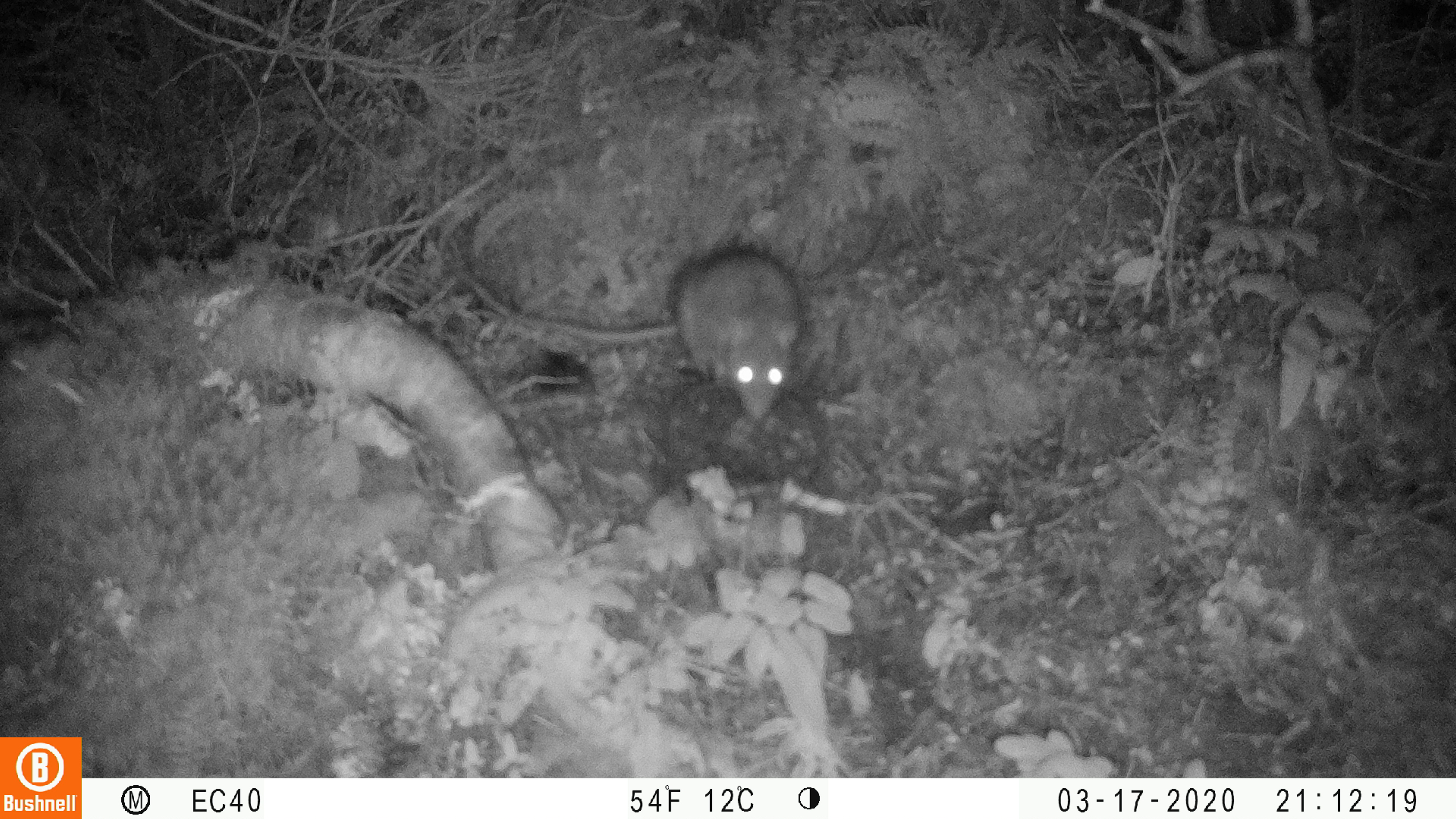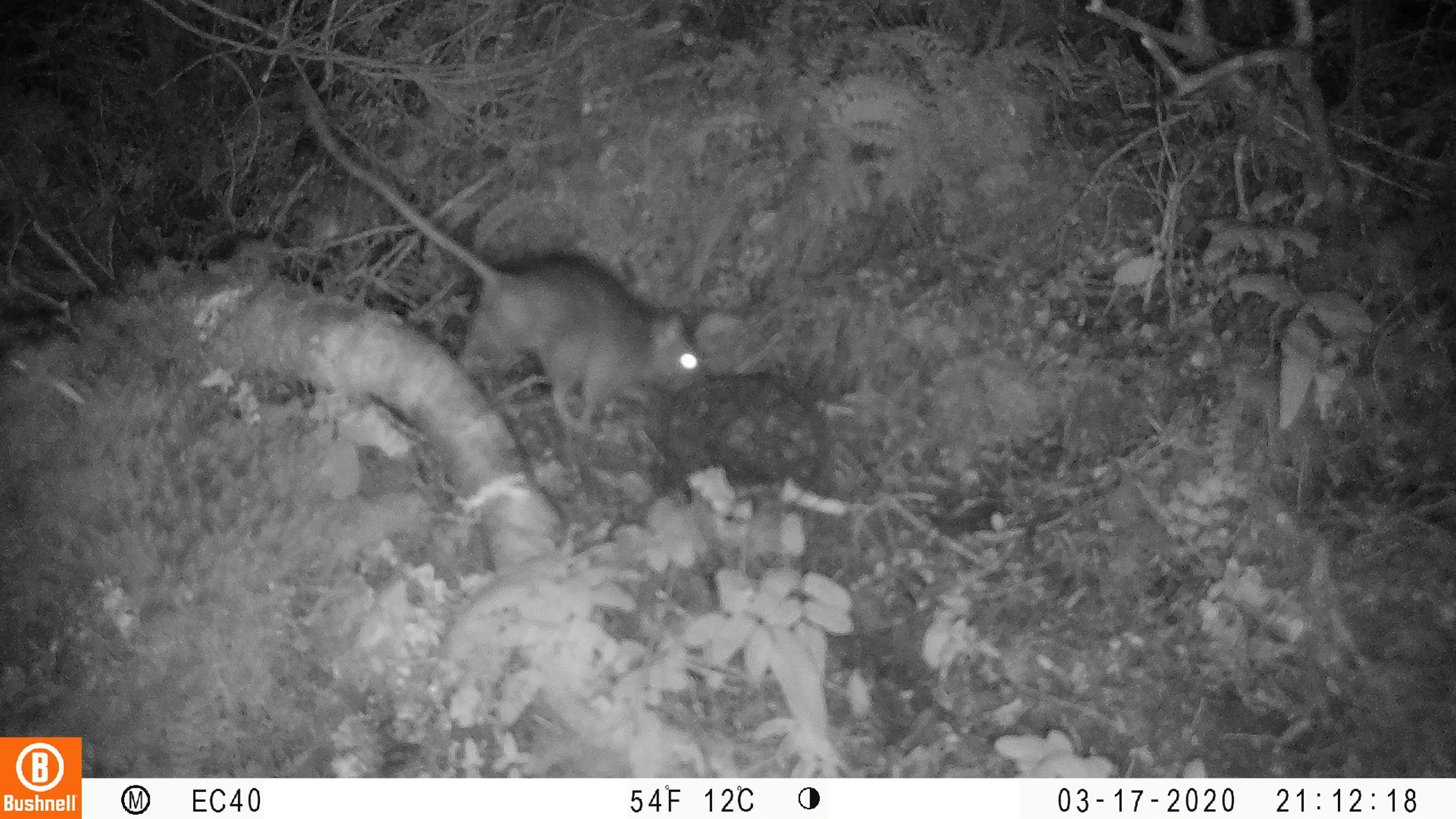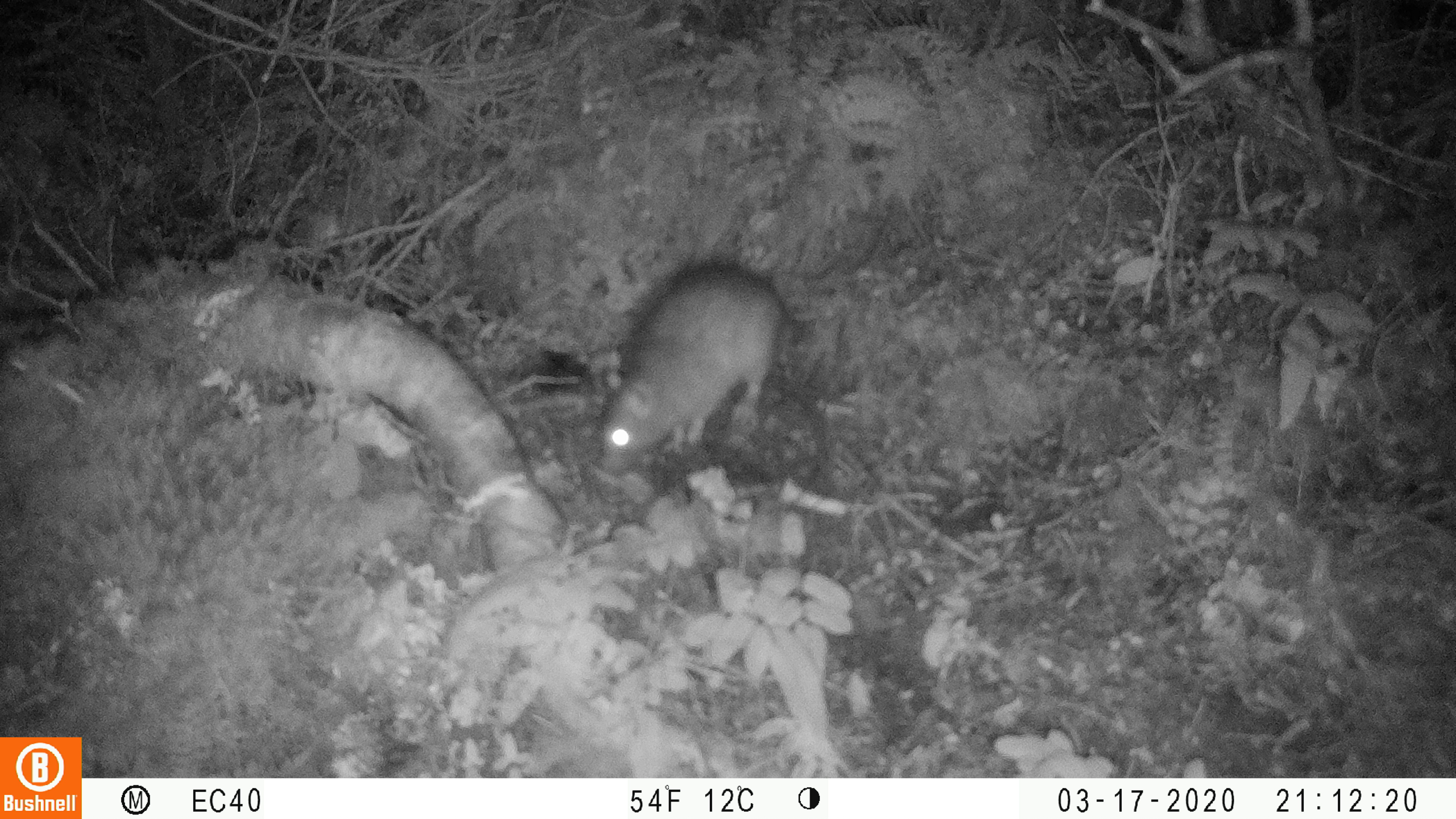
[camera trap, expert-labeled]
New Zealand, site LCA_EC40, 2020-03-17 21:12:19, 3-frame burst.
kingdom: Animalia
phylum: Chordata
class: Mammalia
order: Rodentia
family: Muridae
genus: Rattus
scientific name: Rattus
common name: rat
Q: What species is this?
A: Rat (Rattus).